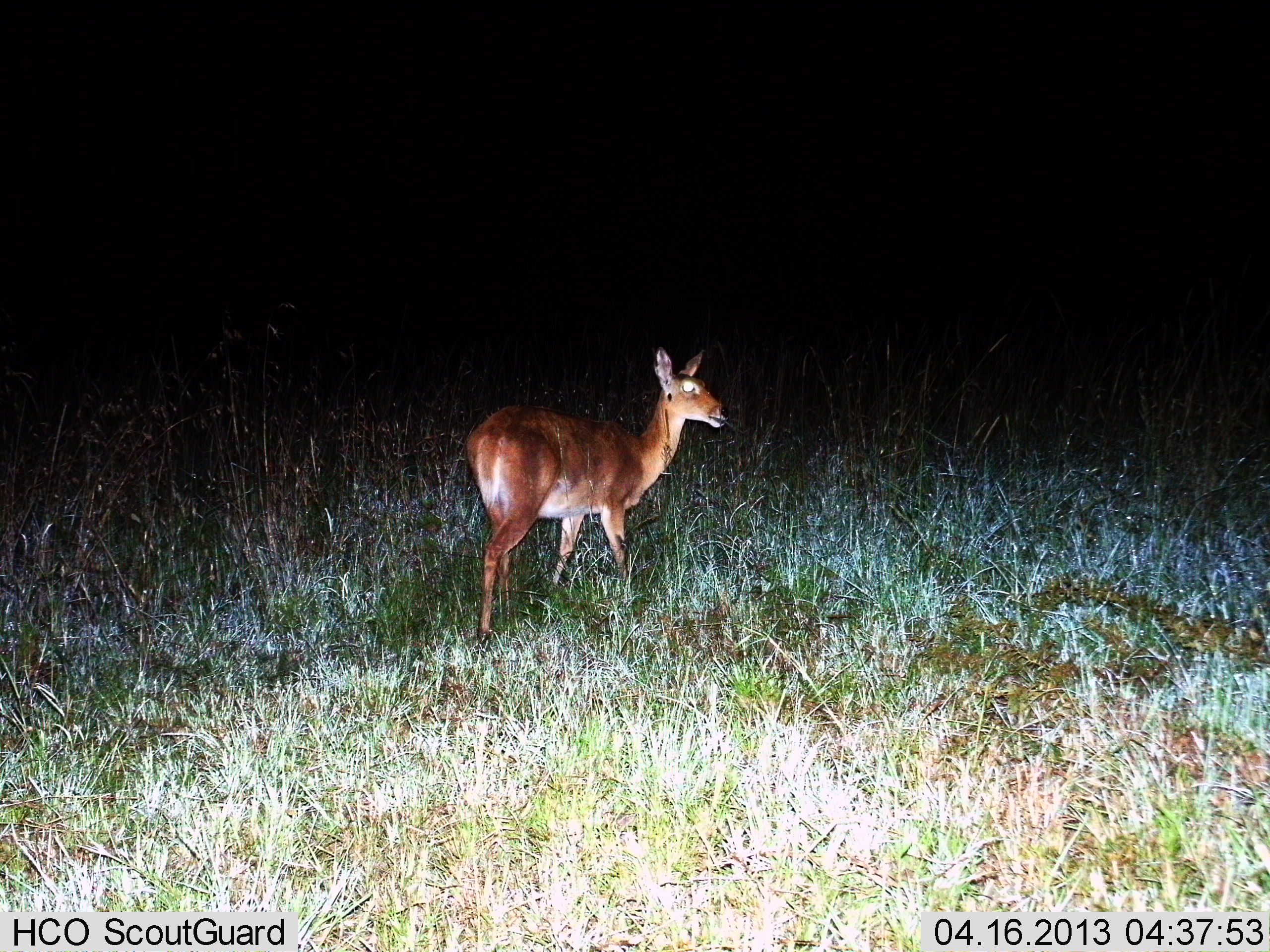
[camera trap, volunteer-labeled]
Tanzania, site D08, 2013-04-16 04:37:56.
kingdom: Animalia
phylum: Chordata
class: Mammalia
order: Artiodactyla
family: Bovidae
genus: Redunca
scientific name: Redunca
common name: reedbuck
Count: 1.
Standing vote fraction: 80%.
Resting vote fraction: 0%.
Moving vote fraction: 20%.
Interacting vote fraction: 0%.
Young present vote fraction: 0%.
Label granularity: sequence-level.